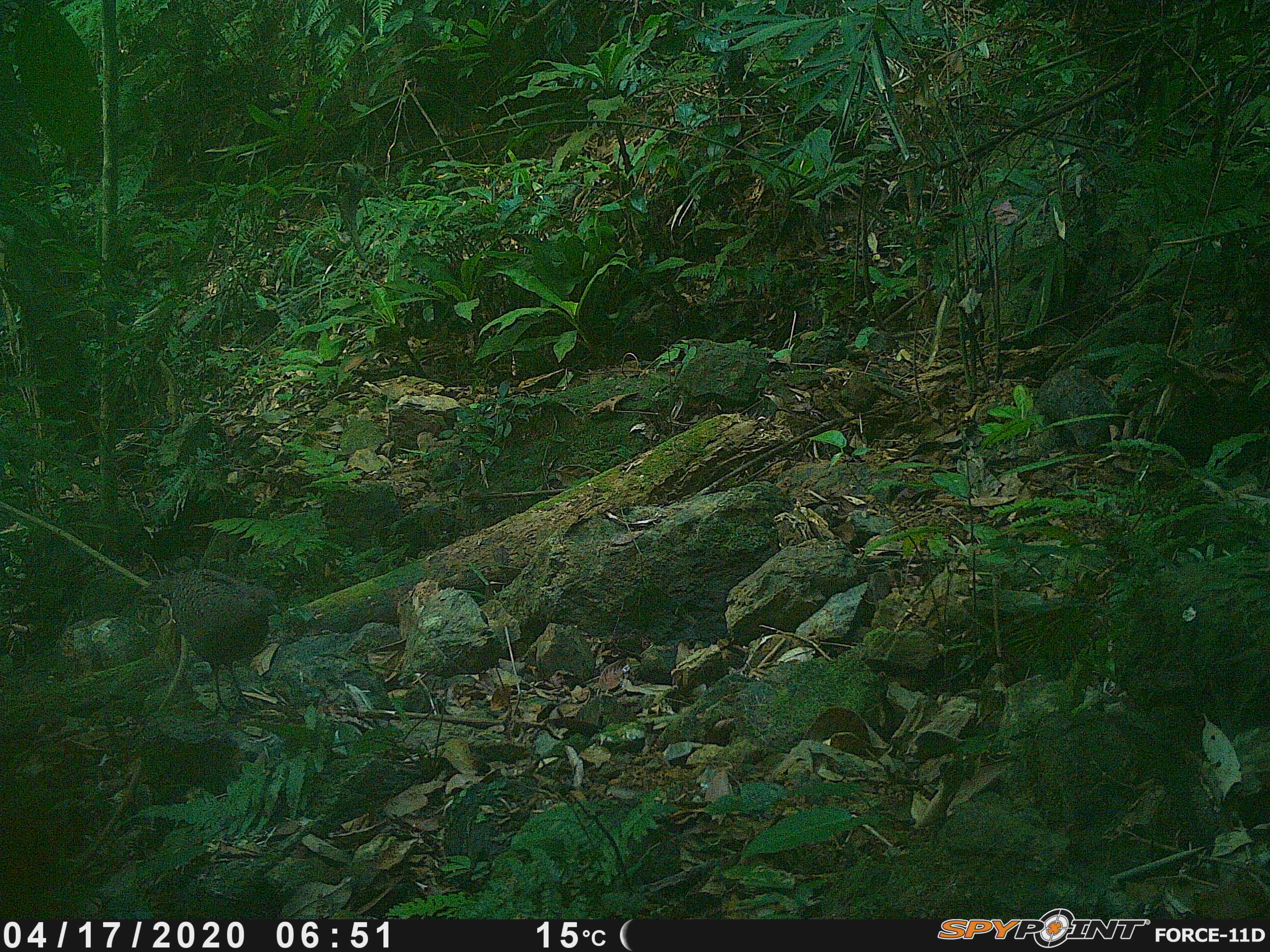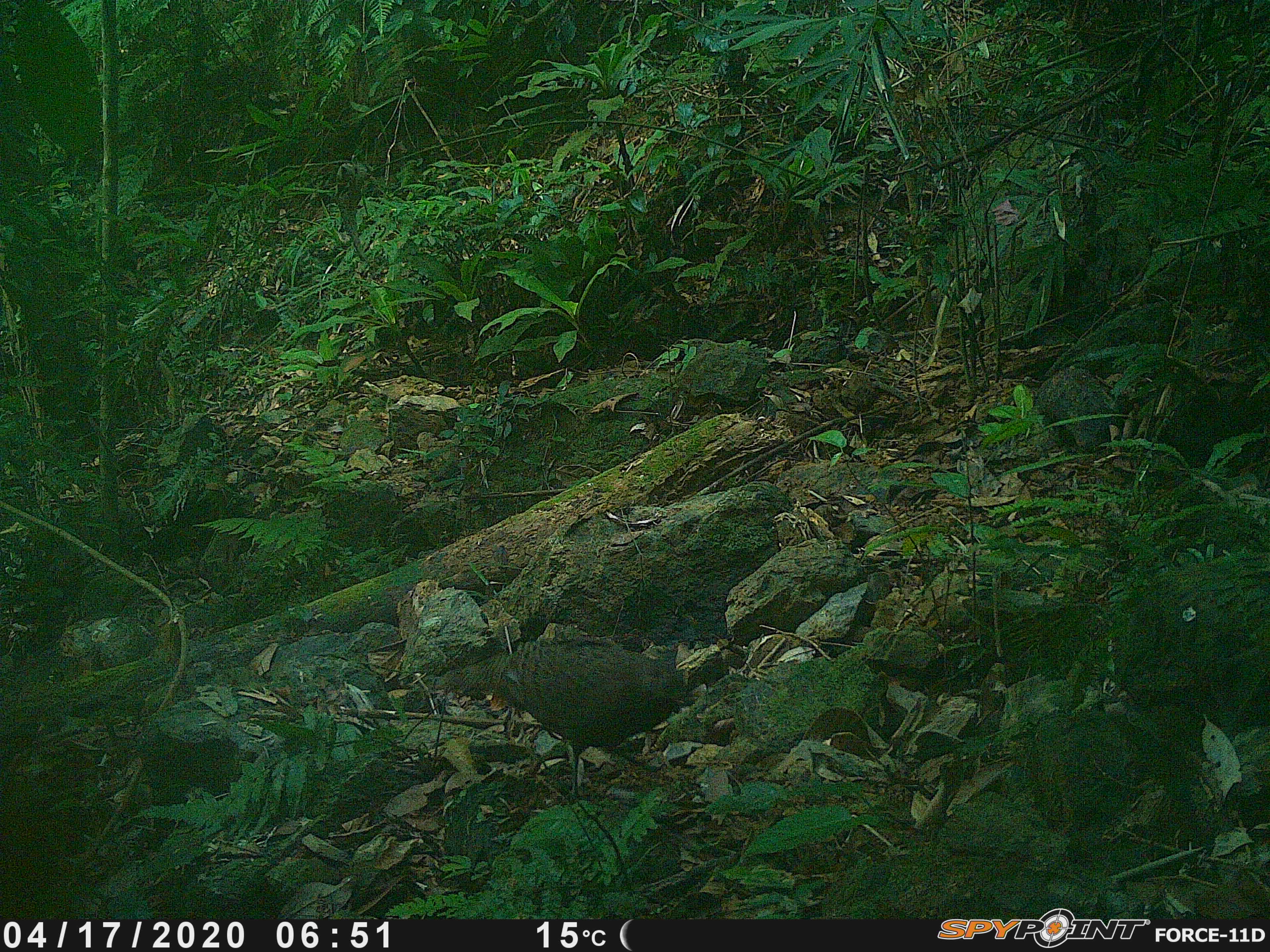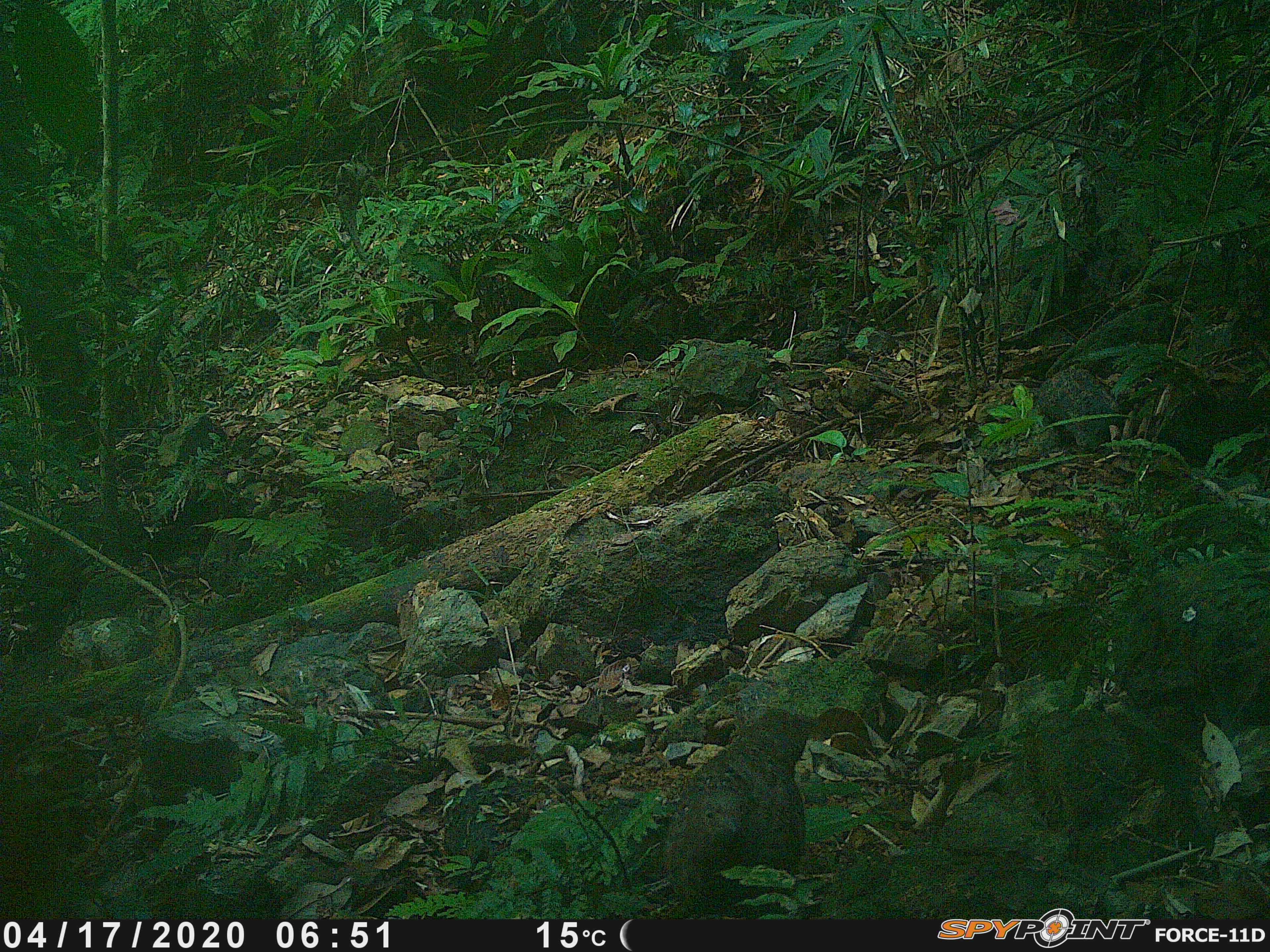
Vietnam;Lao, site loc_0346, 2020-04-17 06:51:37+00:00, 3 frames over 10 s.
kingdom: Animalia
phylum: Chordata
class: Aves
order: Galliformes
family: Phasianidae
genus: Polyplectron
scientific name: Polyplectron bicalcaratum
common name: gray peacock-pheasant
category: grey peacock pheasant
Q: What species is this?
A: Grey peacock pheasant (gray peacock-pheasant) (Polyplectron bicalcaratum).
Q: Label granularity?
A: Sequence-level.